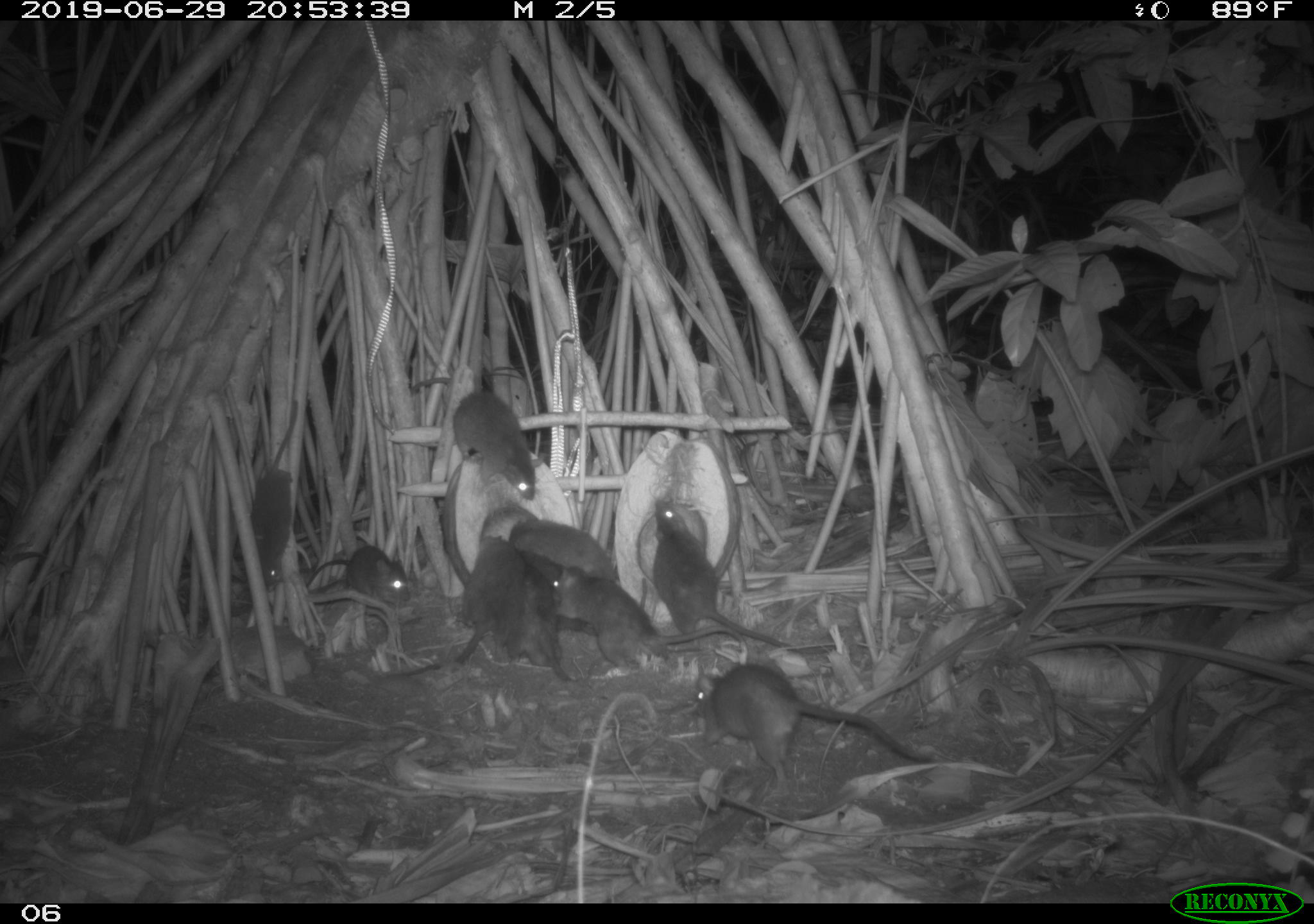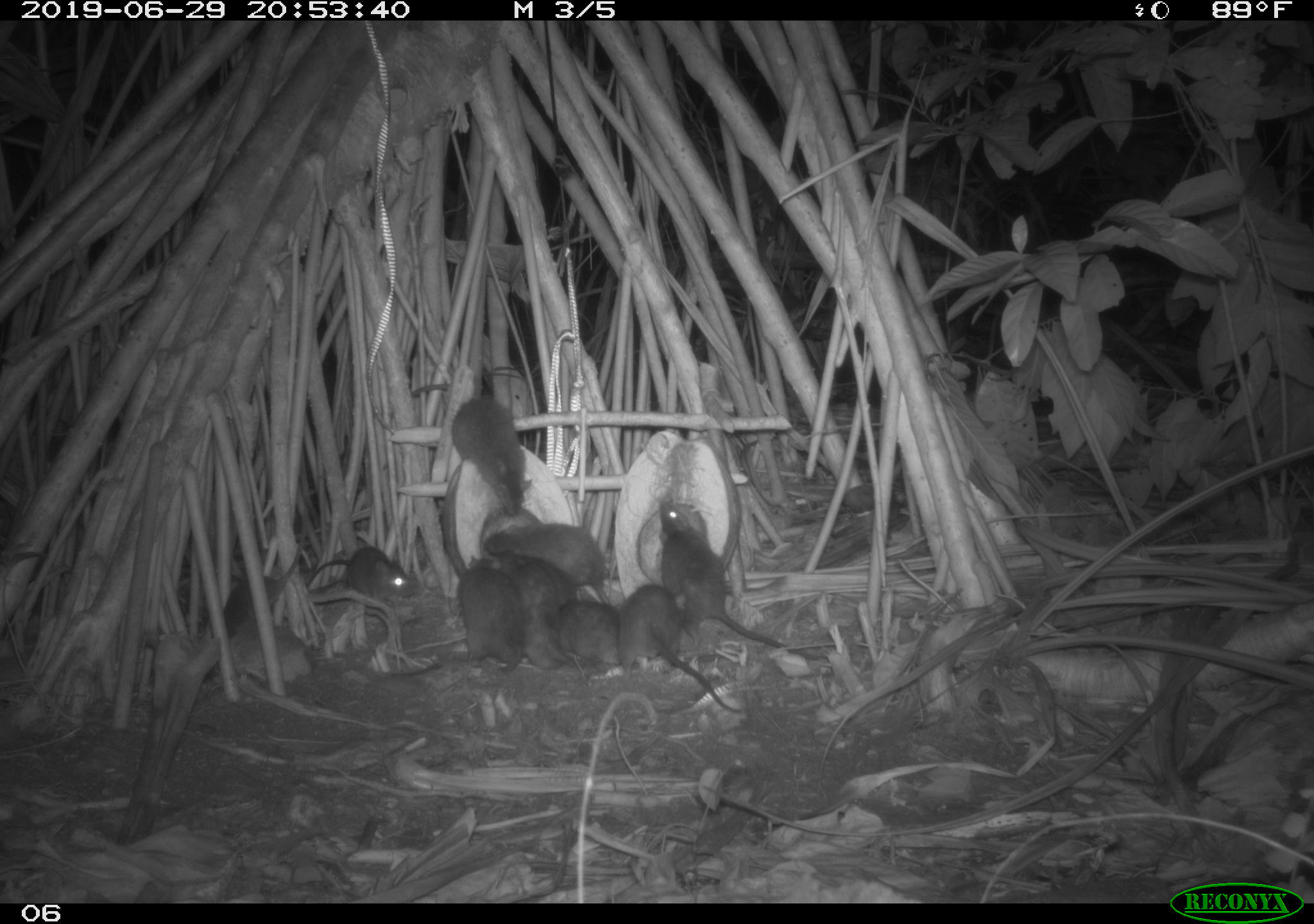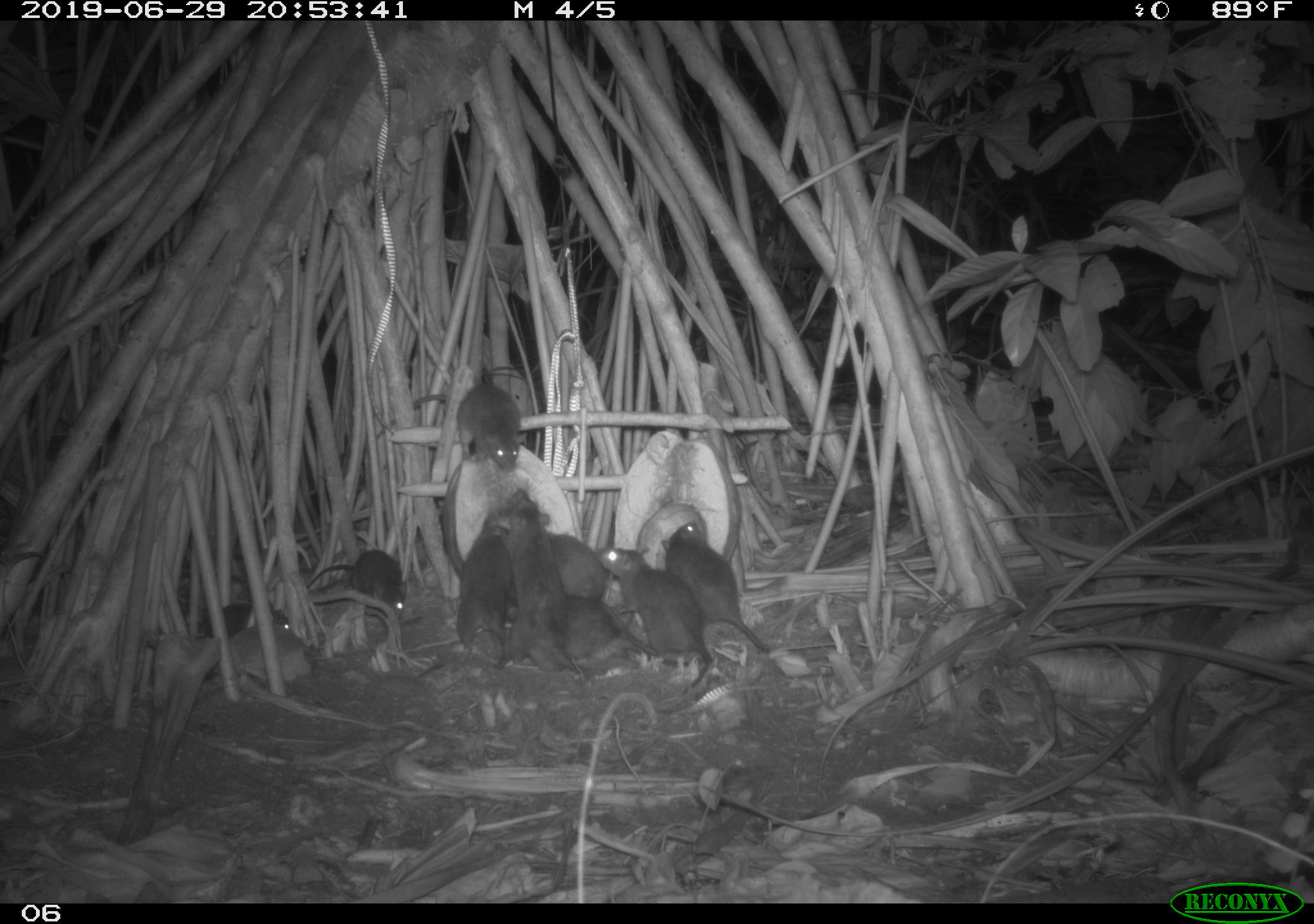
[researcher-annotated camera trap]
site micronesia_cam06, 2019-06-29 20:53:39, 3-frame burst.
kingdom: Animalia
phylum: Chordata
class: Mammalia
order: Rodentia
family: Muridae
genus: Rattus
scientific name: Rattus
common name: rat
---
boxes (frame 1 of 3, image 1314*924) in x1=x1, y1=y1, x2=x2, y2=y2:
rat: x1=688, y1=660, x2=939, y2=787; x1=648, y1=496, x2=807, y2=660; x1=548, y1=562, x2=748, y2=674; x1=409, y1=369, x2=549, y2=502; x1=240, y1=397, x2=300, y2=591; x1=508, y1=512, x2=629, y2=592; x1=454, y1=528, x2=517, y2=671; x1=300, y1=543, x2=416, y2=613; x1=508, y1=552, x2=552, y2=667; x1=558, y1=613, x2=615, y2=682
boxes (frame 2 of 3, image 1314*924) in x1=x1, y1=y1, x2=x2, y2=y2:
rat: x1=654, y1=493, x2=825, y2=669; x1=620, y1=584, x2=745, y2=722; x1=441, y1=389, x2=537, y2=527; x1=208, y1=523, x2=314, y2=647; x1=502, y1=518, x2=616, y2=620; x1=501, y1=553, x2=586, y2=676; x1=454, y1=551, x2=530, y2=672; x1=307, y1=537, x2=416, y2=607; x1=558, y1=597, x2=624, y2=672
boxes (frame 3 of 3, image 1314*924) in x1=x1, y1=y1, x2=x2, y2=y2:
rat: x1=495, y1=490, x2=596, y2=682; x1=657, y1=514, x2=777, y2=661; x1=597, y1=542, x2=712, y2=685; x1=541, y1=524, x2=654, y2=657; x1=457, y1=502, x2=523, y2=667; x1=295, y1=550, x2=425, y2=619; x1=459, y1=362, x2=536, y2=472; x1=198, y1=597, x2=312, y2=651; x1=568, y1=607, x2=638, y2=661